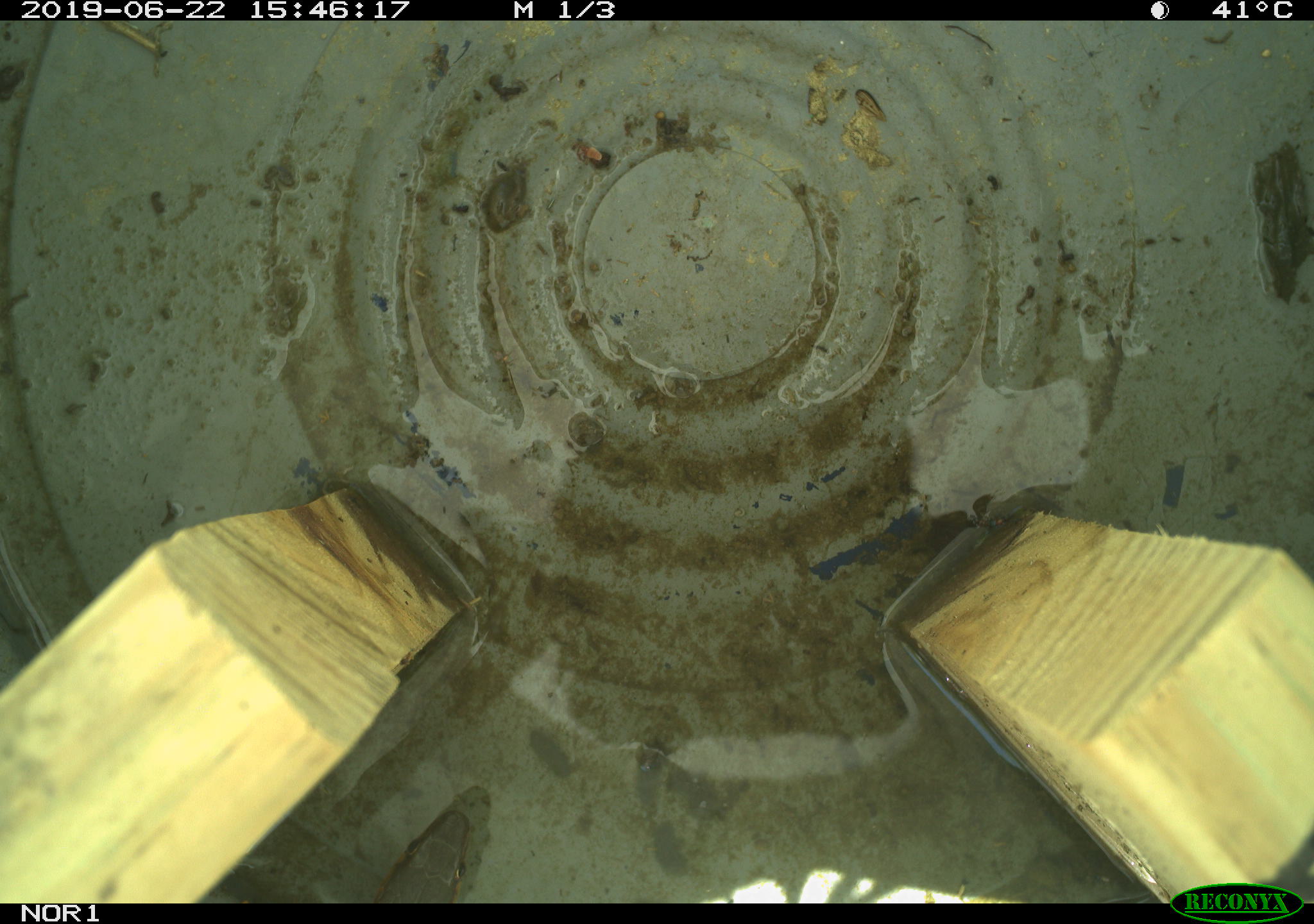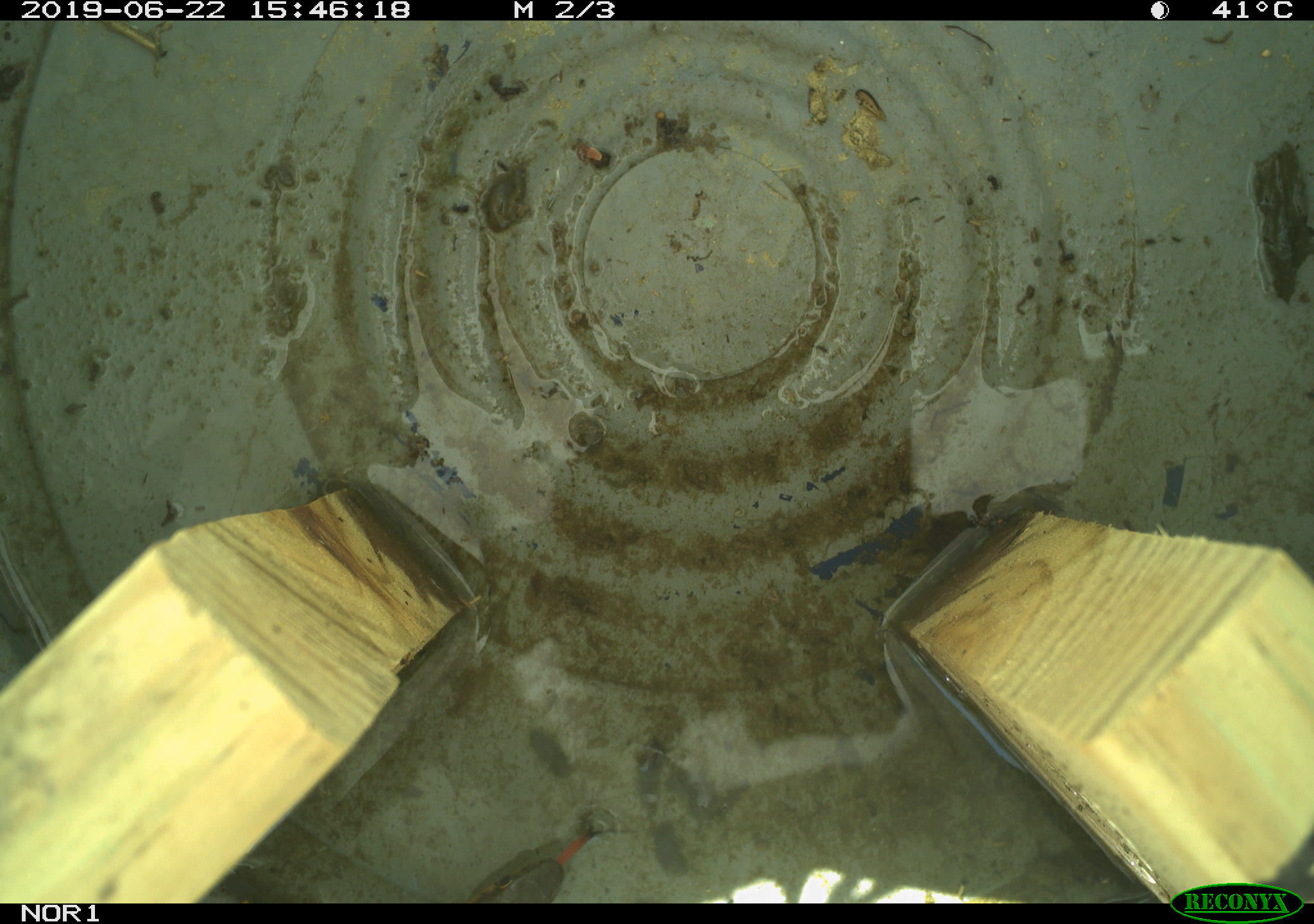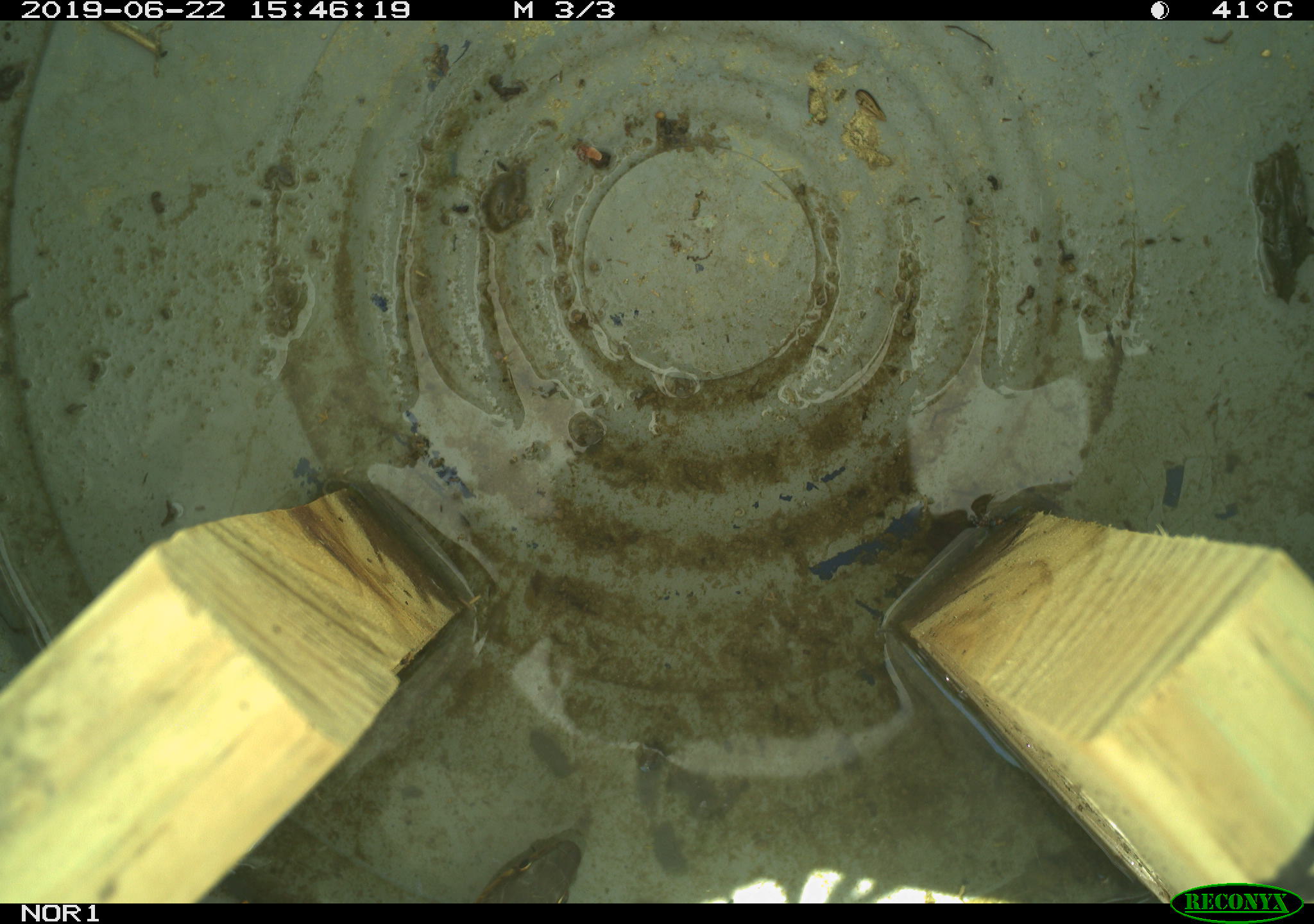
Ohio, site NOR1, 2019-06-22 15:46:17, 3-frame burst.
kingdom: Animalia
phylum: Chordata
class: Reptilia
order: Squamata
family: Colubridae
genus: Thamnophis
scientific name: Thamnophis sirtalis sirtalis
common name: eastern gartersnake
Eastern gartersnake (Thamnophis sirtalis sirtalis).